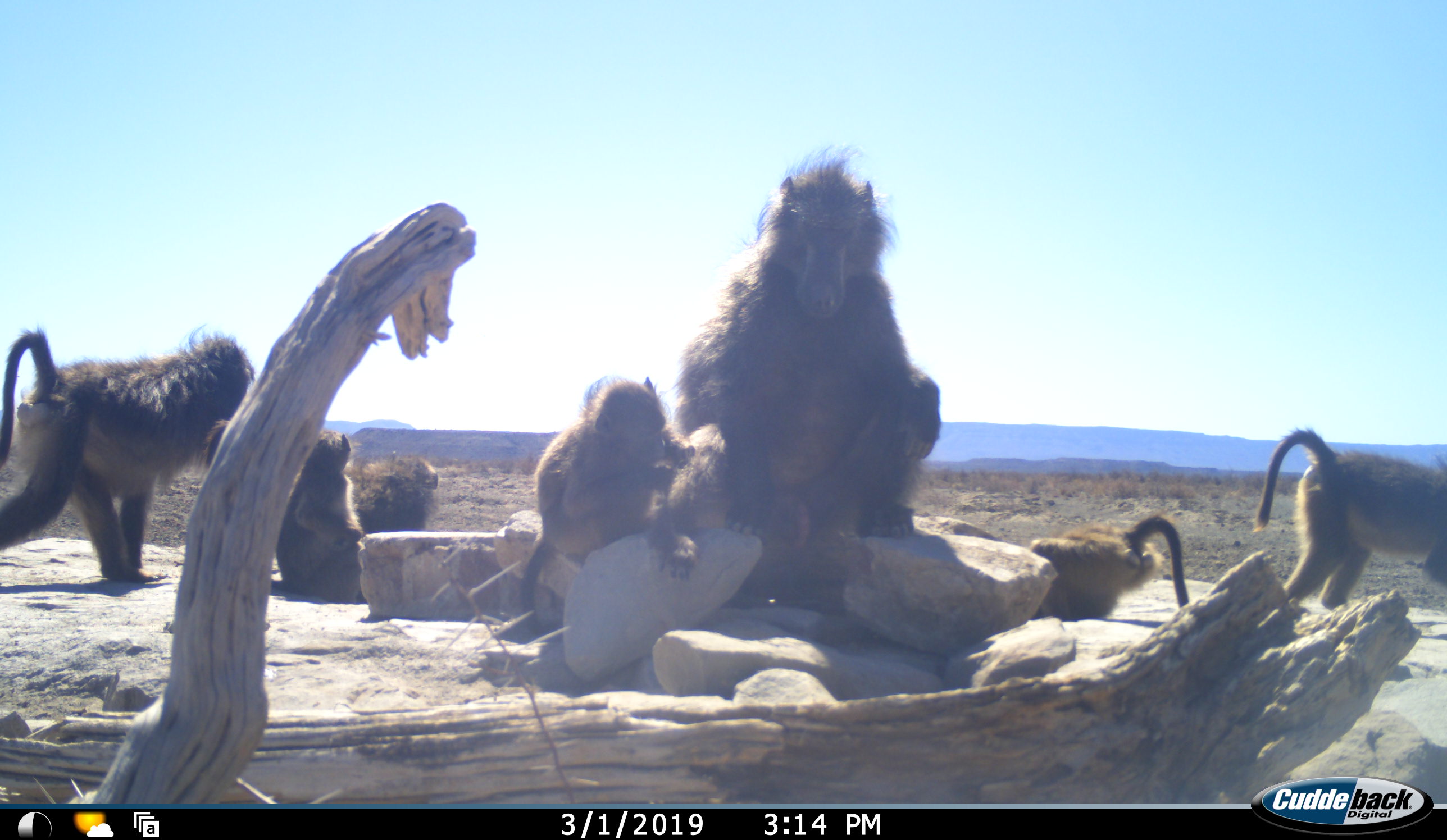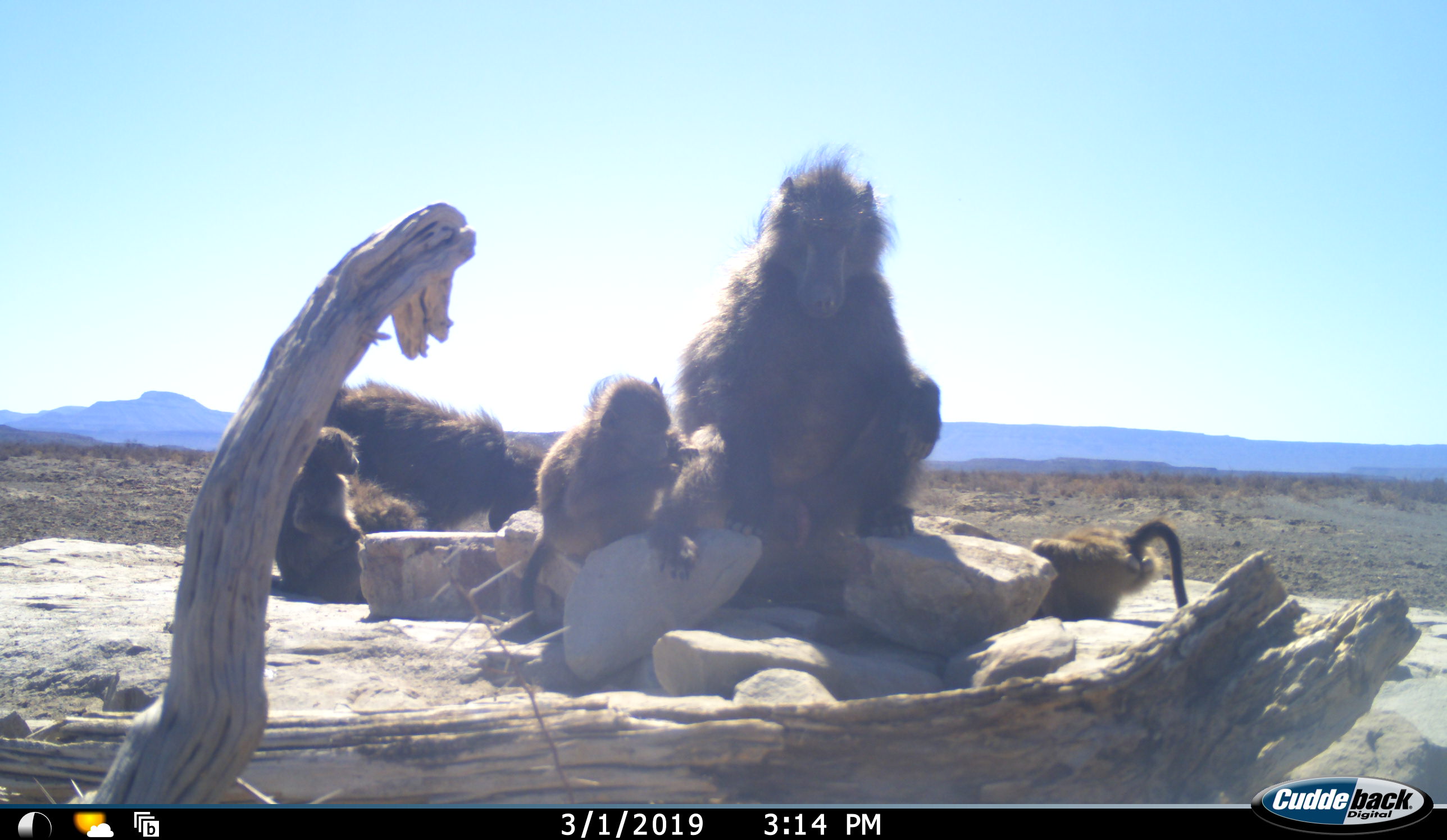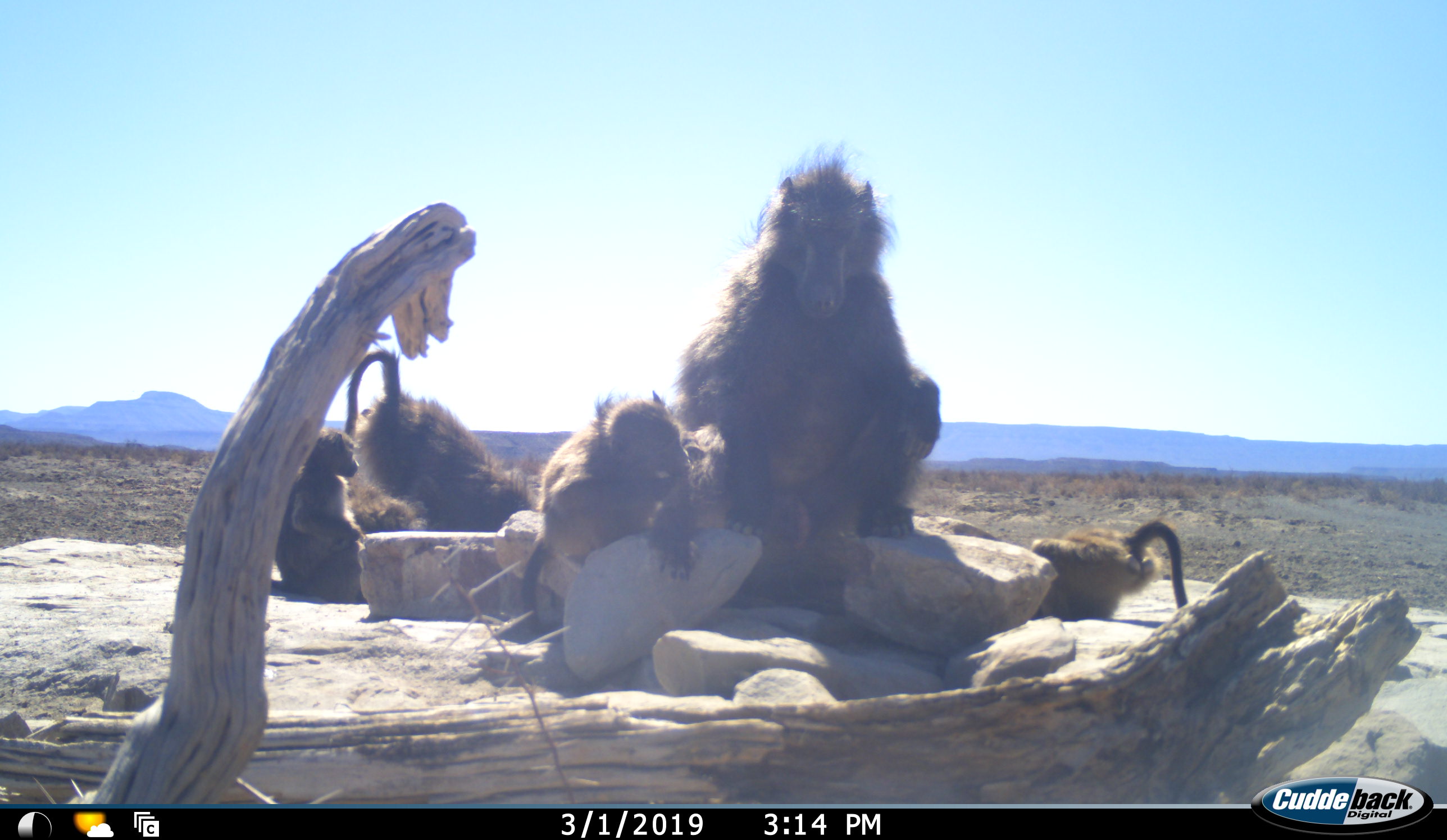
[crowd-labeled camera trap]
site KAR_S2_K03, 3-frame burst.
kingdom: Animalia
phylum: Chordata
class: Mammalia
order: Primates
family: Cercopithecidae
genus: Papio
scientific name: Papio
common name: baboon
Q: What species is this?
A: Baboon (Papio).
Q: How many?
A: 7.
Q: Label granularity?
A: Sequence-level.